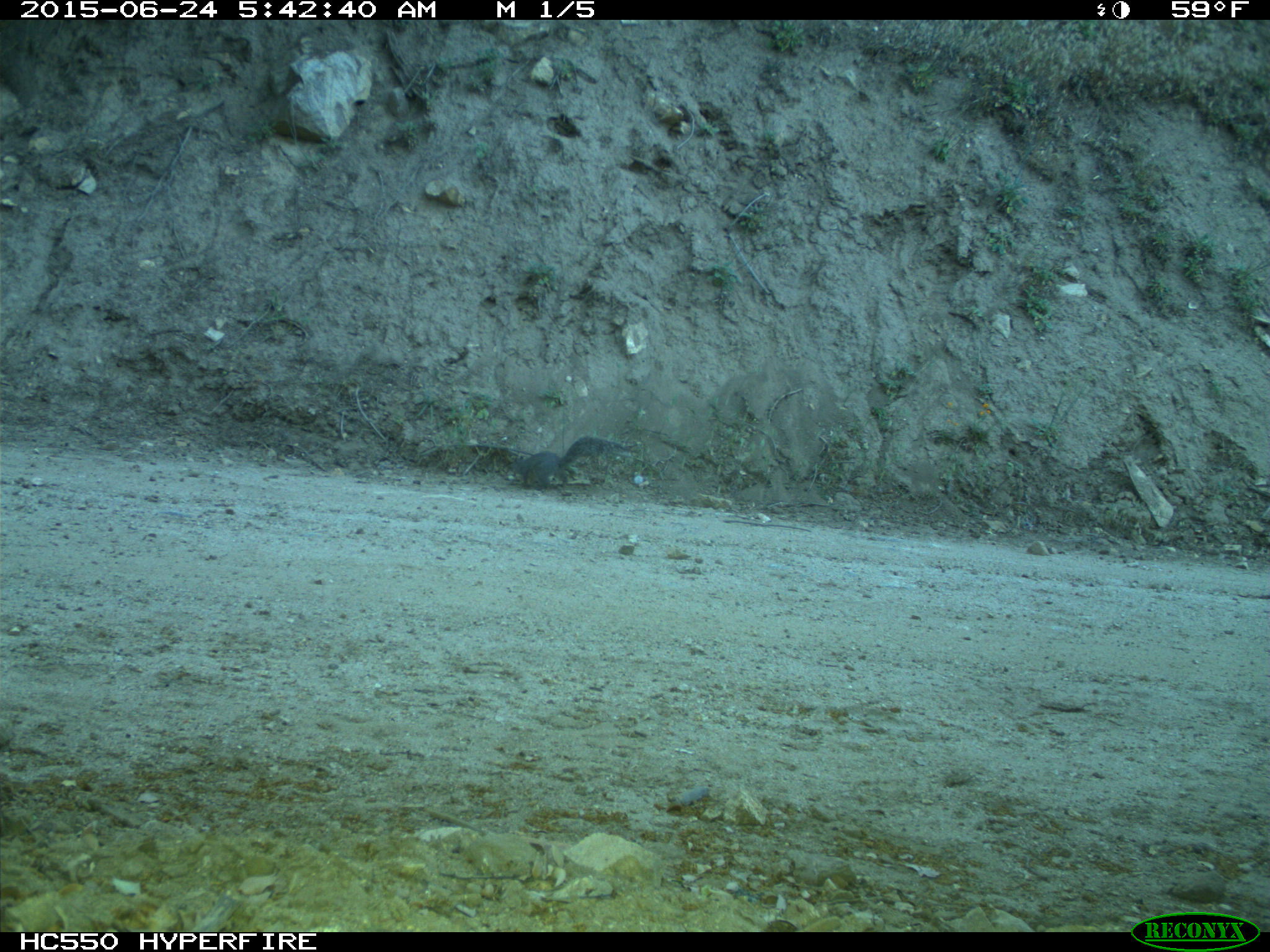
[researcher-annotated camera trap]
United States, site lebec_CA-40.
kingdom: Animalia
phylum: Chordata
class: Mammalia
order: Rodentia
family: Sciuridae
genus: Sciurus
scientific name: Sciurus carolinensis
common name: eastern gray squirrel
Sciurus carolinensis (eastern gray squirrel).